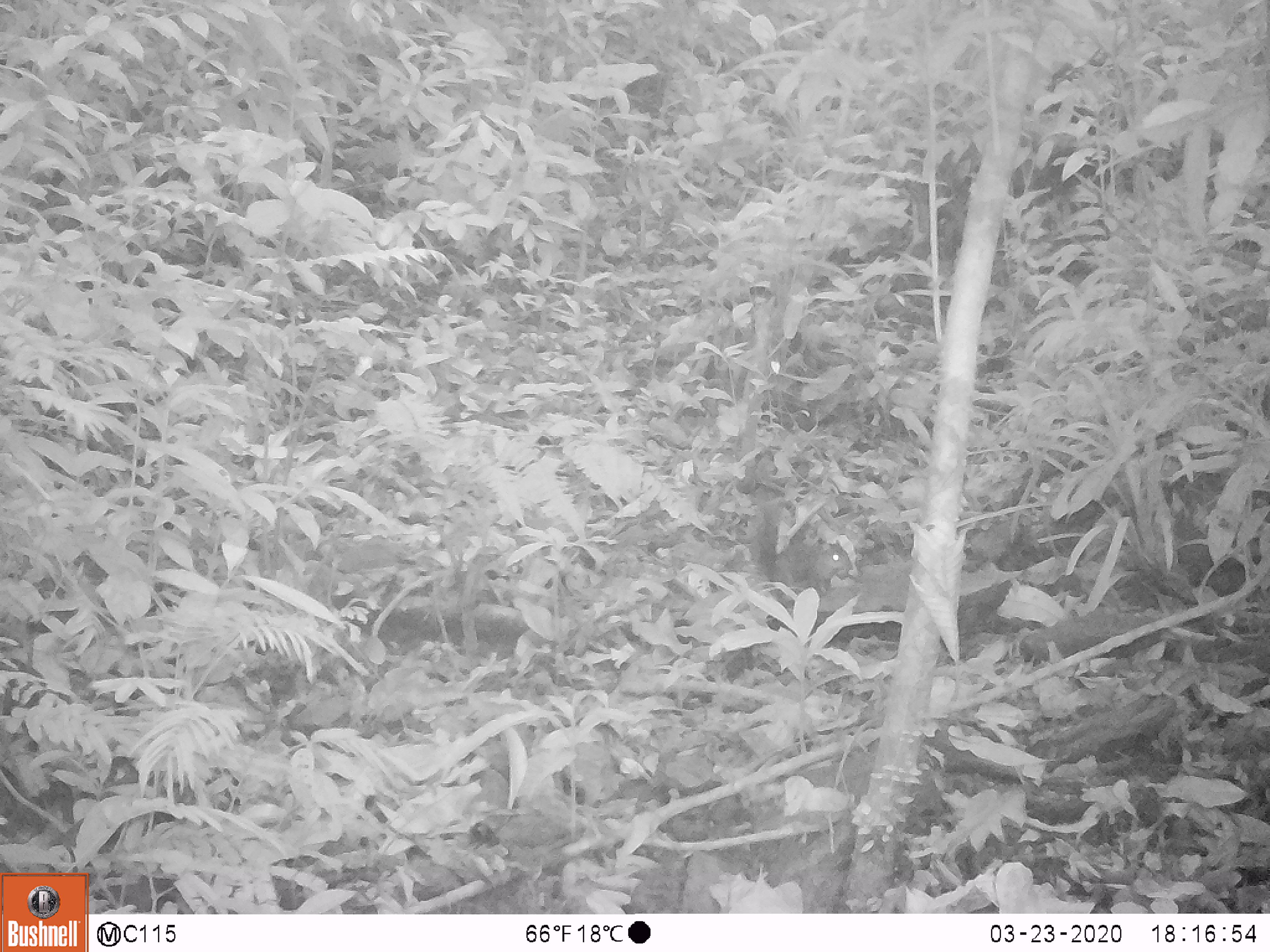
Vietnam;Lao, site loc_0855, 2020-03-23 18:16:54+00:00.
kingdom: Animalia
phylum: Chordata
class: Mammalia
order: Rodentia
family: Sciuridae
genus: Dremomys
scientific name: Dremomys rufigenis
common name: red-cheeked squirrel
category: red cheeked squirrel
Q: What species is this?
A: Red cheeked squirrel (red-cheeked squirrel) (Dremomys rufigenis).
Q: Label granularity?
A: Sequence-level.